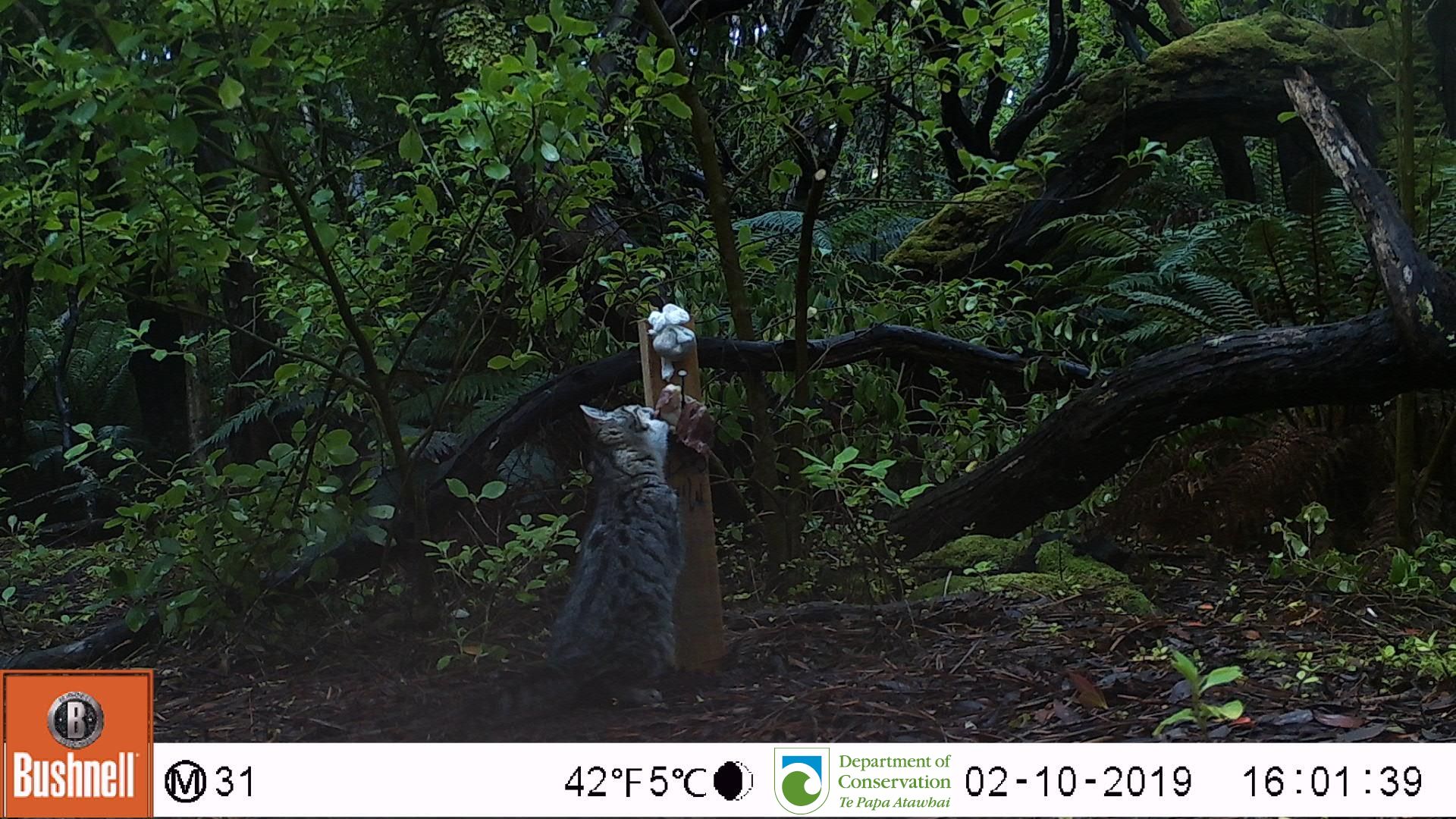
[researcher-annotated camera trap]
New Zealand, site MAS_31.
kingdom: Animalia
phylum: Chordata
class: Mammalia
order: Carnivora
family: Felidae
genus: Felis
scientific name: Felis catus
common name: domestic cat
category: cat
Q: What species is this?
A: Cat (domestic cat) (Felis catus).